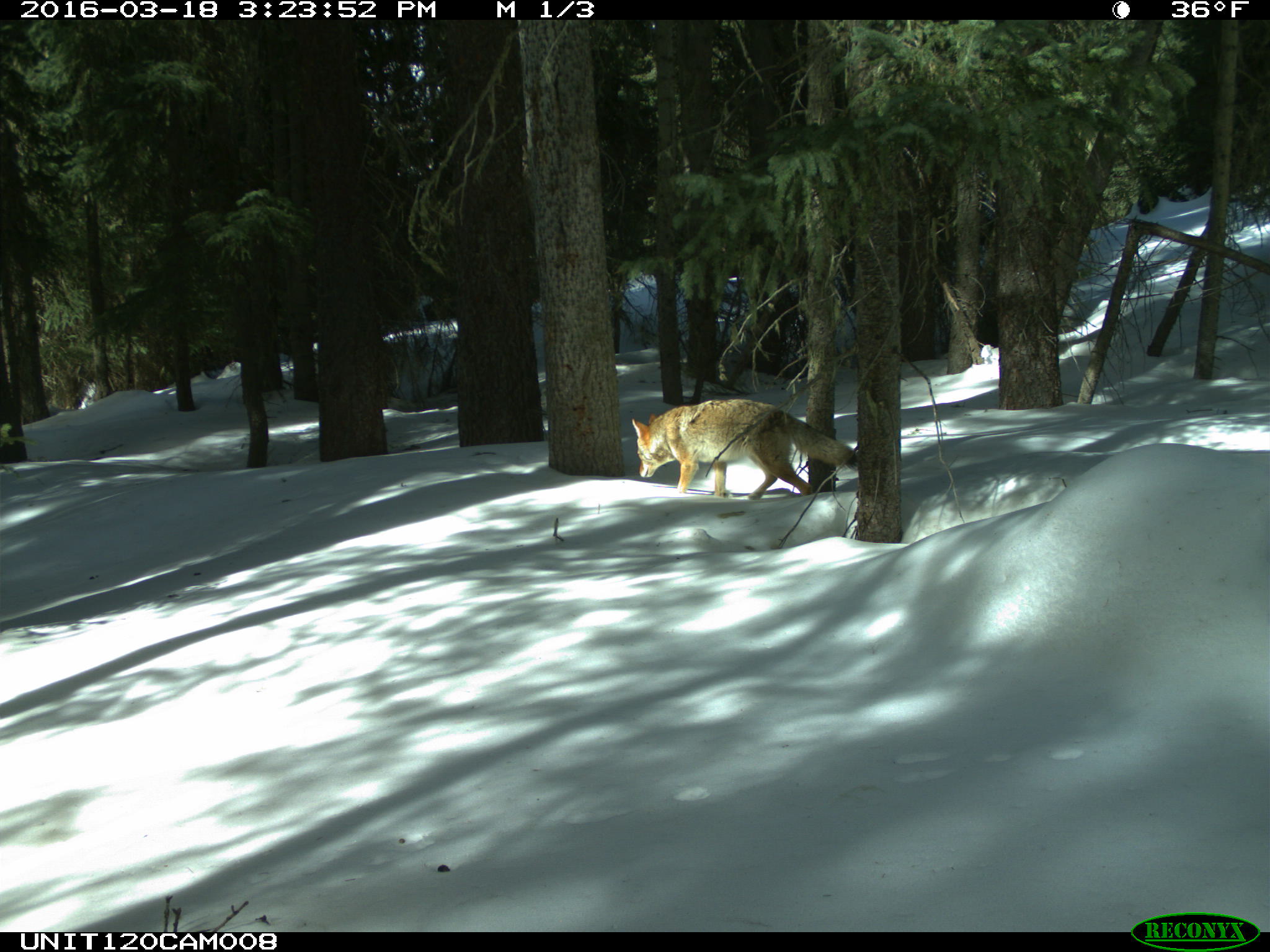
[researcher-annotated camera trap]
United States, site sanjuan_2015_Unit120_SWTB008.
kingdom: Animalia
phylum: Chordata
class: Mammalia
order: Carnivora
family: Canidae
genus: Canis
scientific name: Canis latrans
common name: coyote